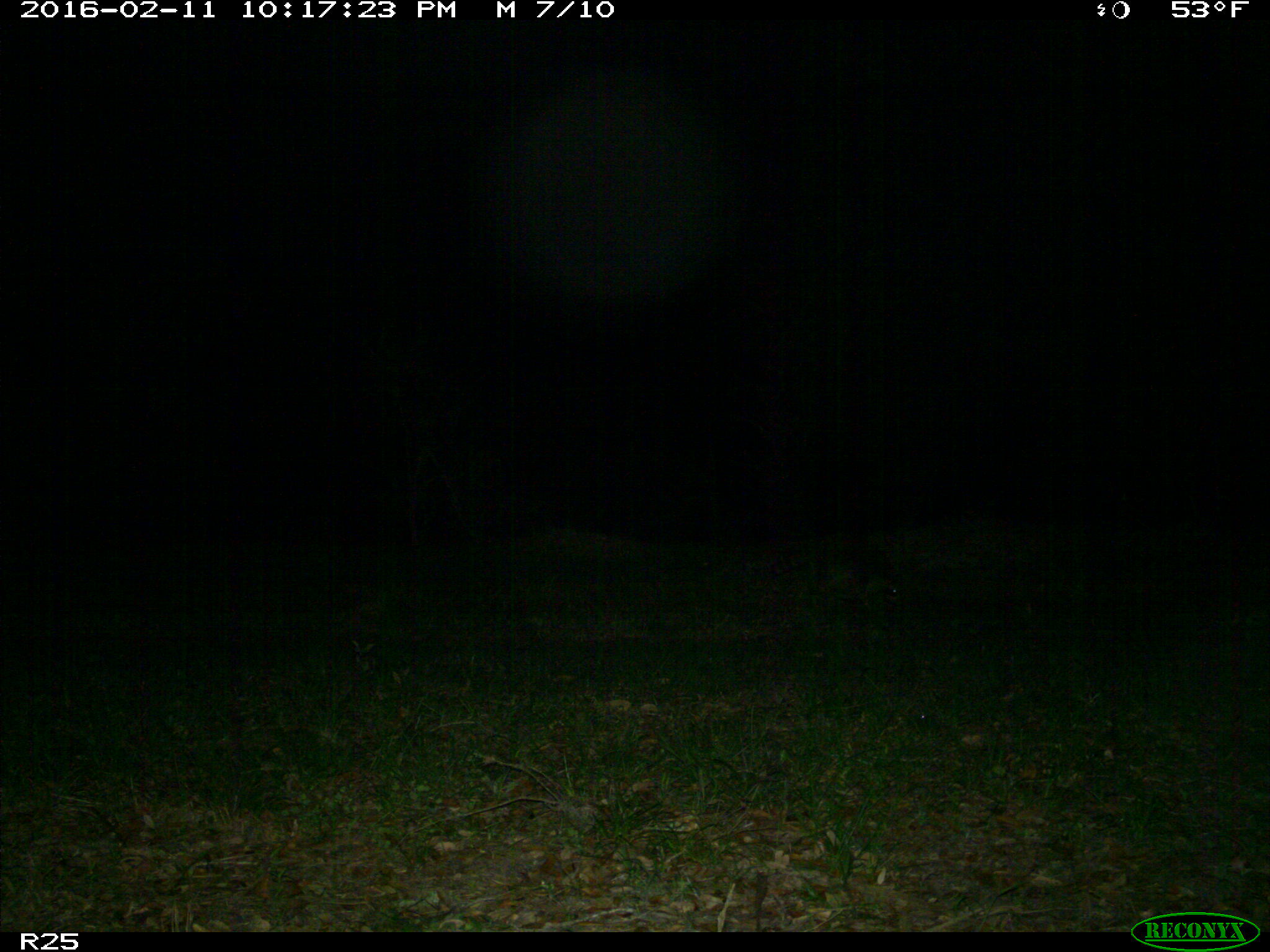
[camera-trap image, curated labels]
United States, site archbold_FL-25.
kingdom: Animalia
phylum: Chordata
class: Mammalia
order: Carnivora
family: Procyonidae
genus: Procyon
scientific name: Procyon lotor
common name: common raccoon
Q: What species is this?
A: Procyon lotor (common raccoon).